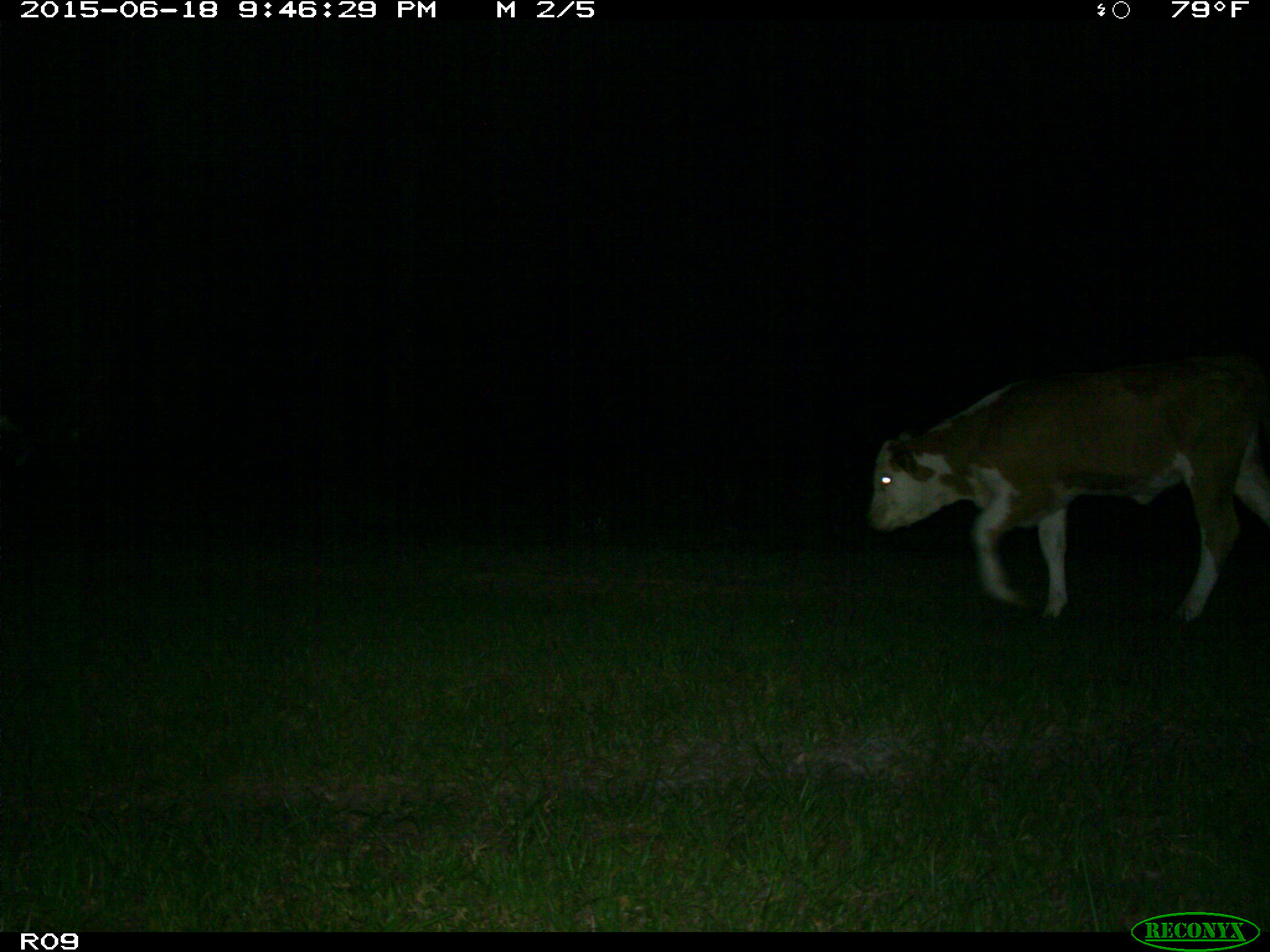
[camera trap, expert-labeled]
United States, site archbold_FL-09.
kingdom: Animalia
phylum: Chordata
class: Mammalia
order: Artiodactyla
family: Bovidae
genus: Bos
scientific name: Bos taurus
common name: domestic cow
Bos taurus (domestic cow).